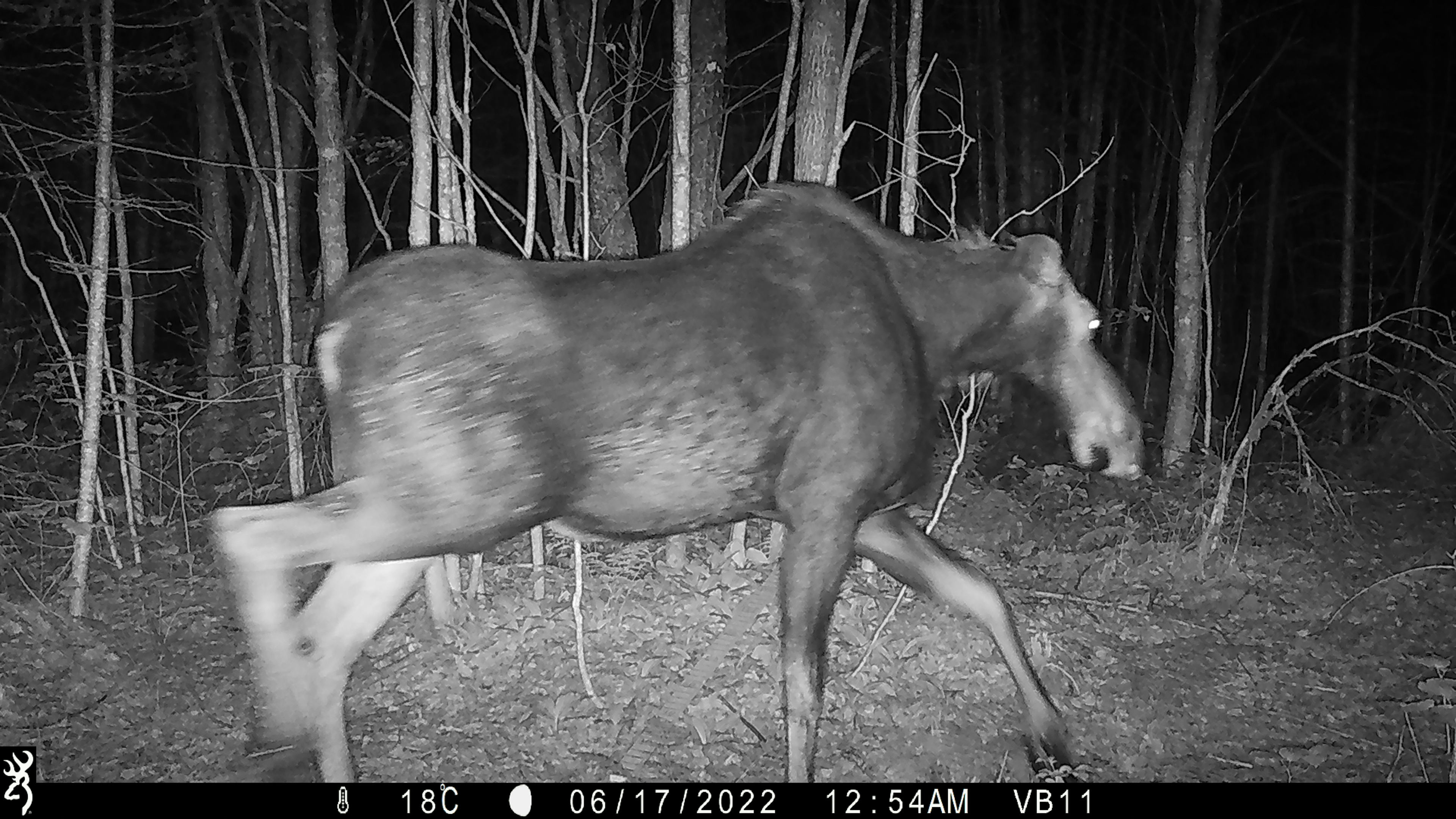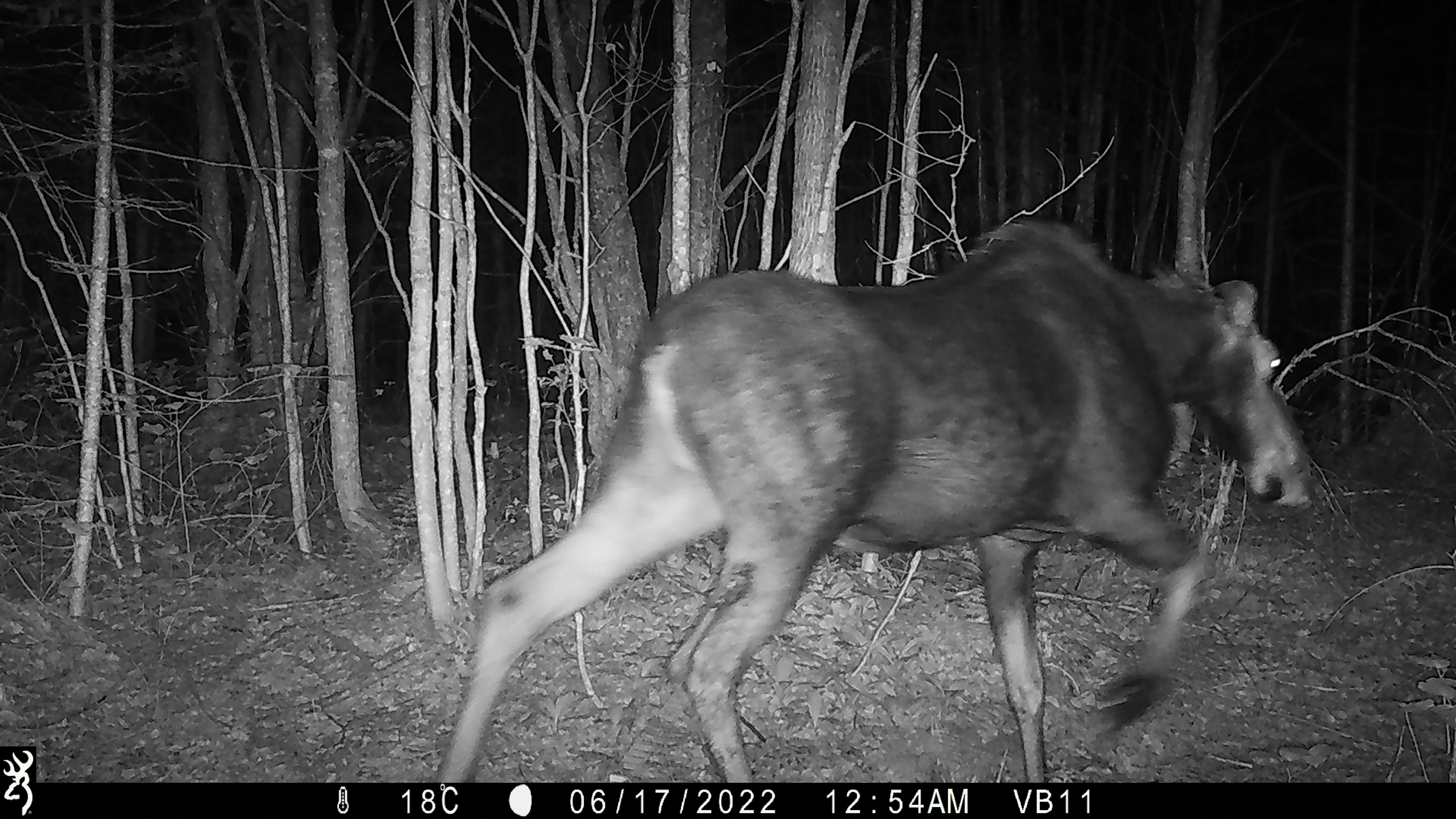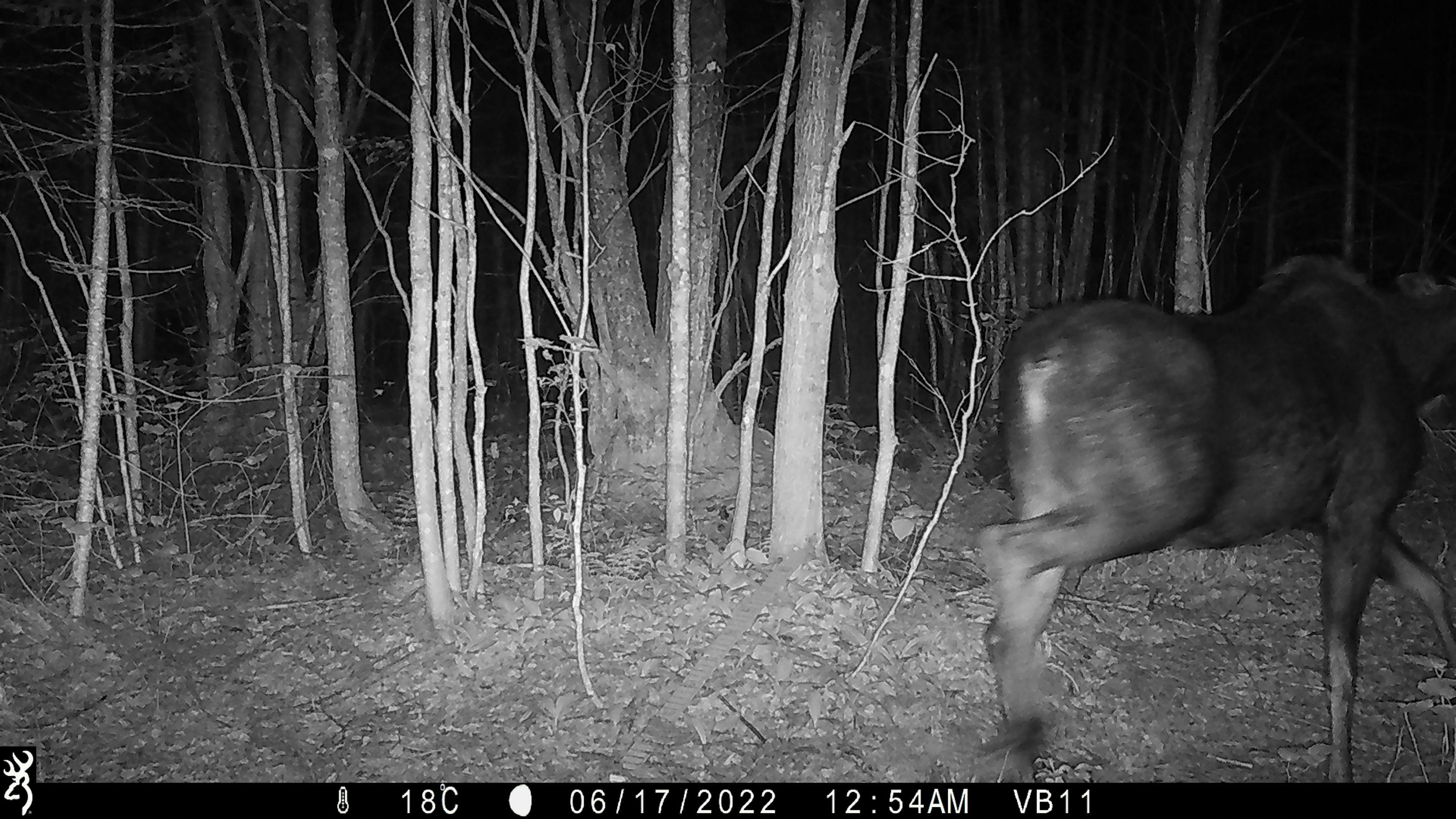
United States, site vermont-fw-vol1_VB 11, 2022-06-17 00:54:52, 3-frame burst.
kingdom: Animalia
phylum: Chordata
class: Mammalia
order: Artiodactyla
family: Cervidae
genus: Alces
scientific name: Alces alces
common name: moose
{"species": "moose (Alces alces)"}